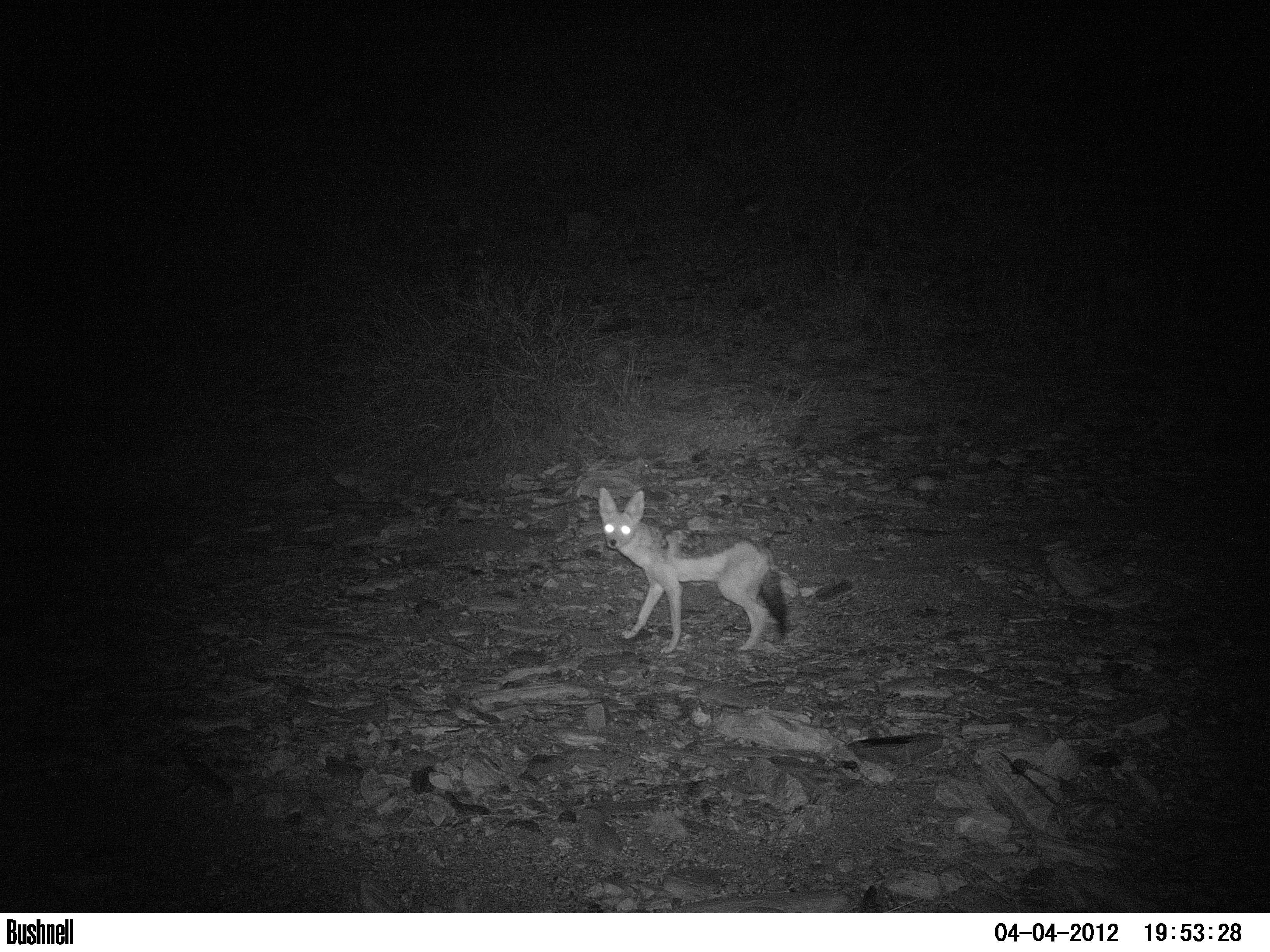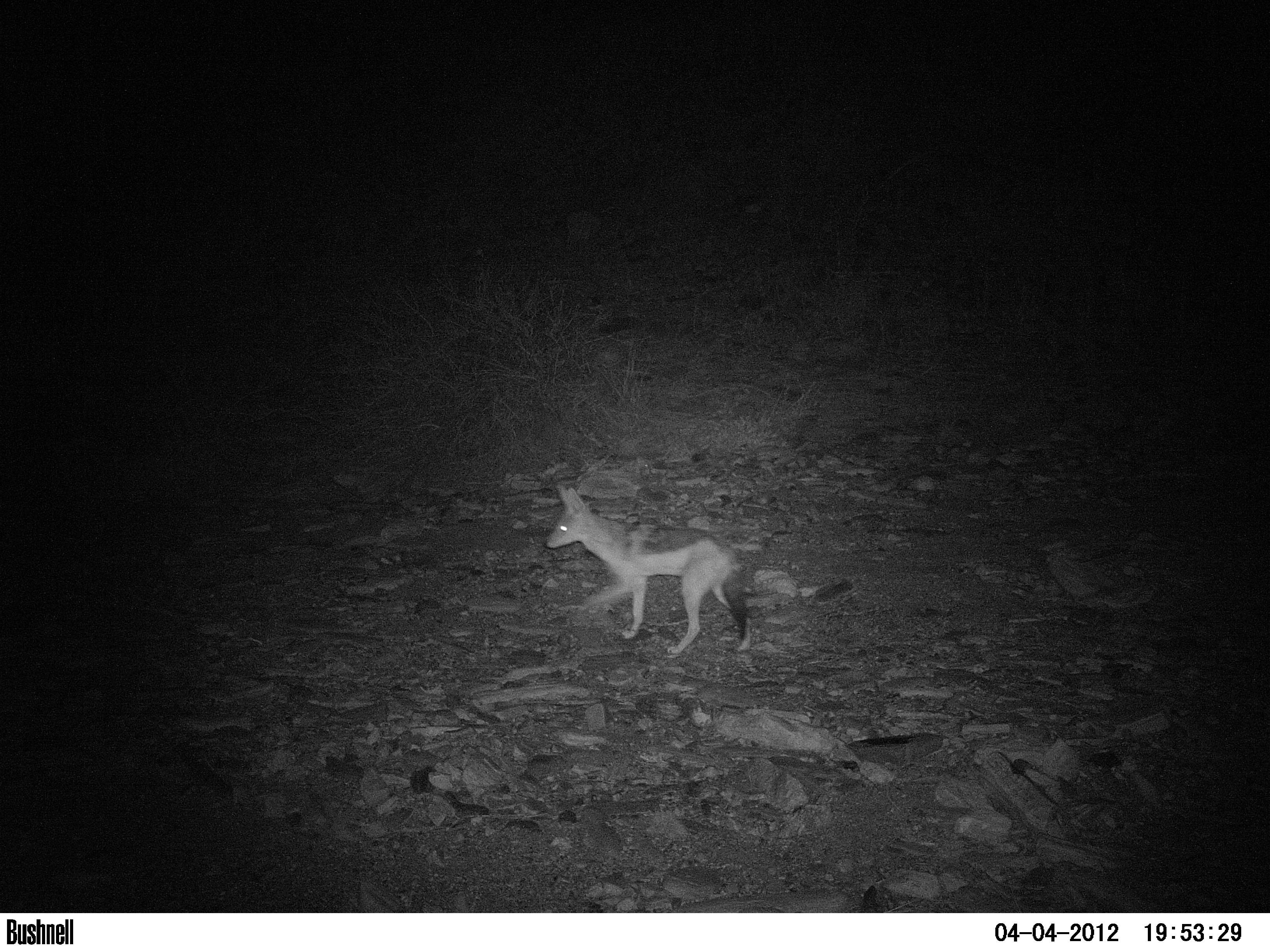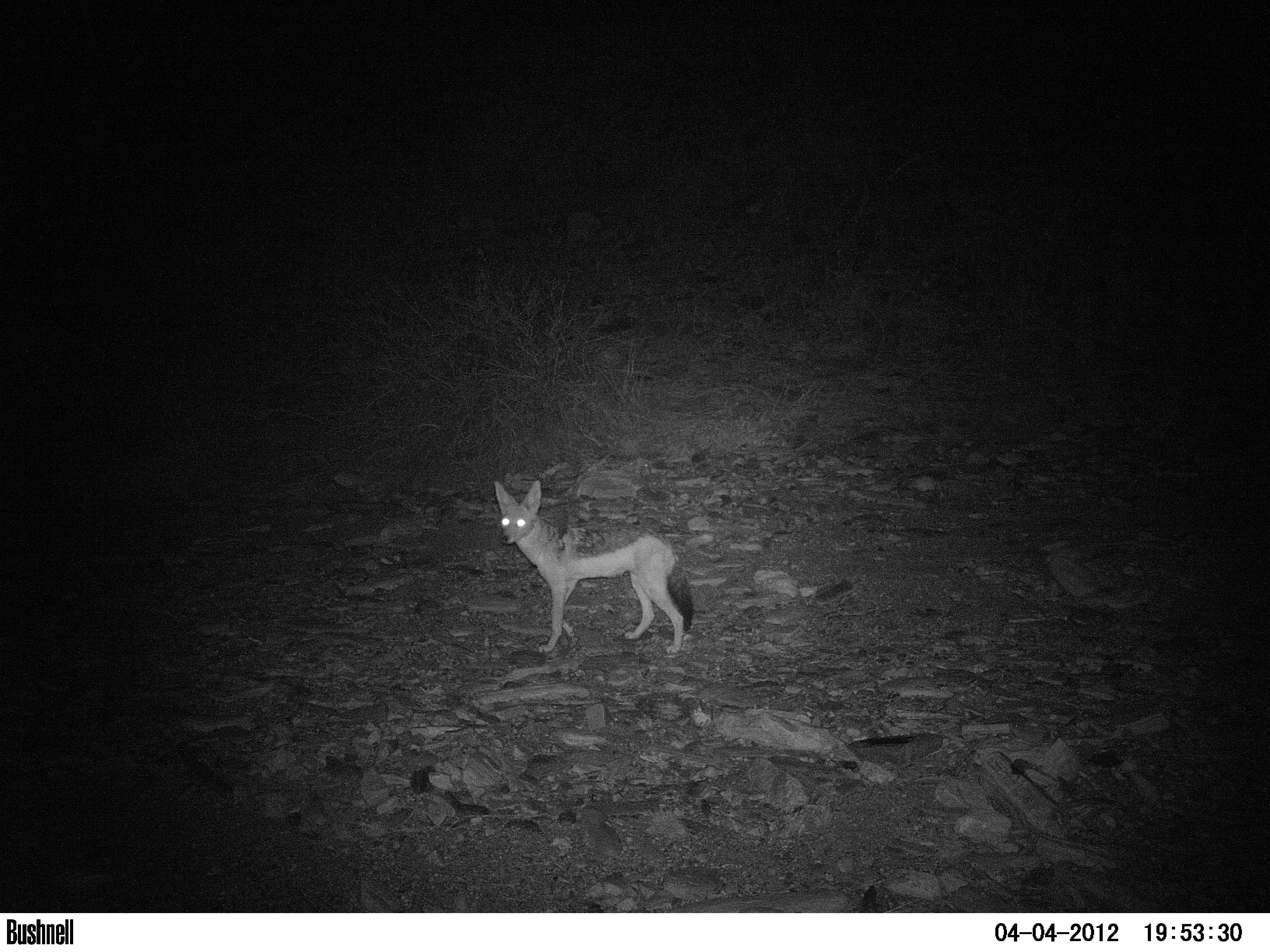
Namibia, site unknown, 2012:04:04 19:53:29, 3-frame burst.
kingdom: Animalia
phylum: Chordata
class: Mammalia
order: Carnivora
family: Canidae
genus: Lupulella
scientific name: Lupulella mesomelas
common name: black-backed jackal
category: canis mesomelas